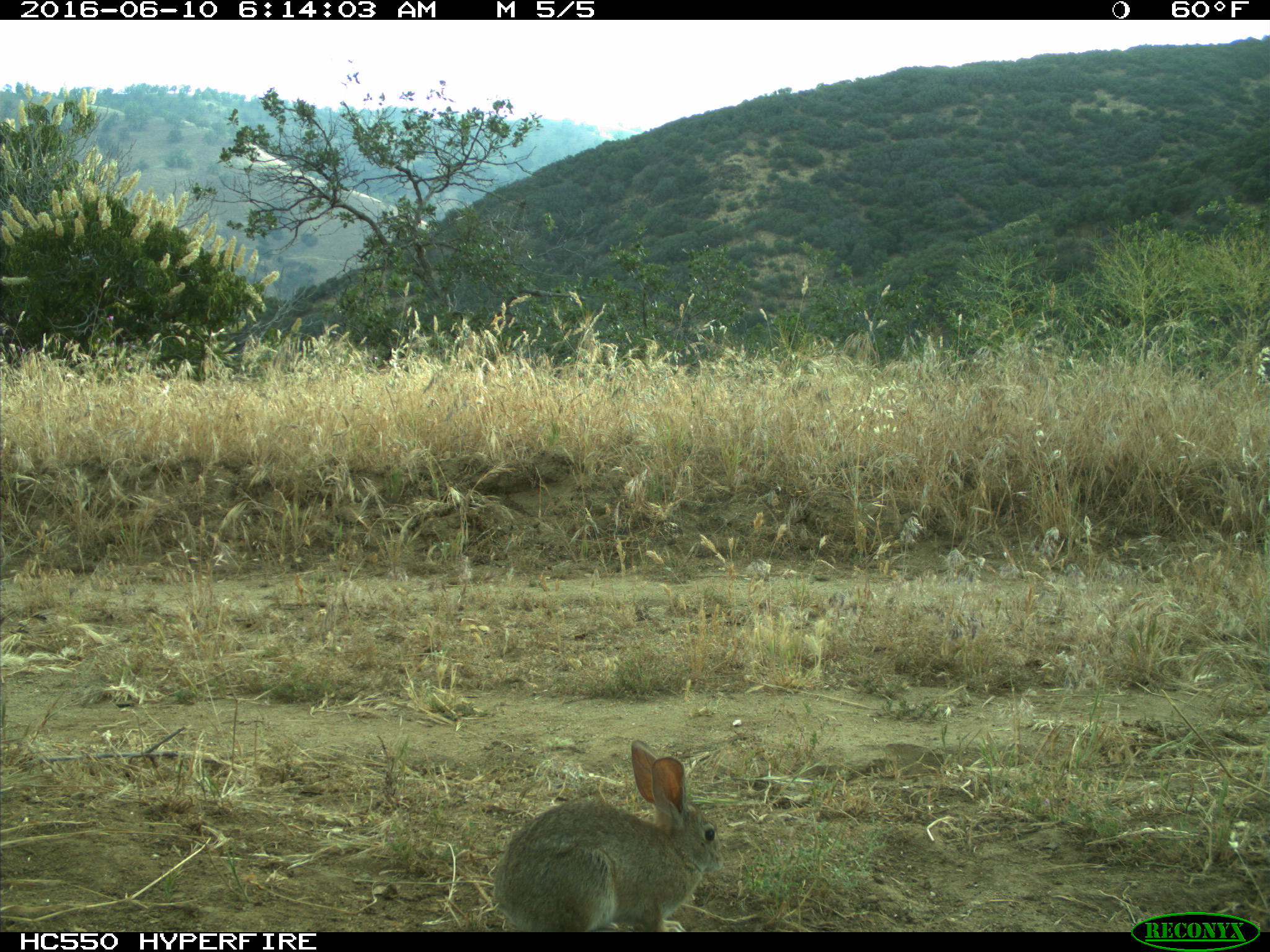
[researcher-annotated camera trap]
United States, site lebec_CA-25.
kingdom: Animalia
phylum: Chordata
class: Mammalia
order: Lagomorpha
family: Leporidae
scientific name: Leporidae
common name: rabbits and hares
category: unidentified rabbit